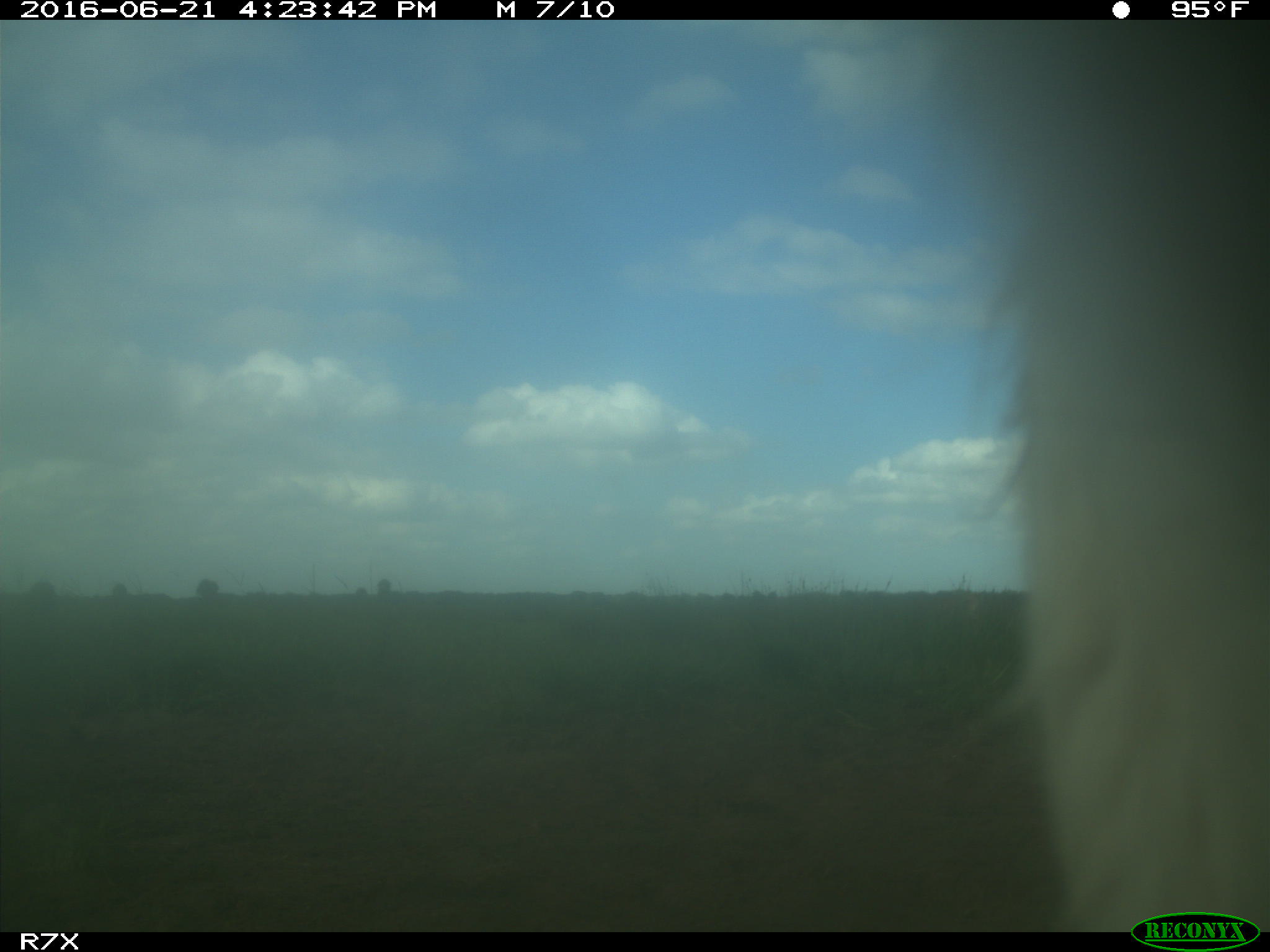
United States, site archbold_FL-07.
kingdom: Animalia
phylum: Chordata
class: Mammalia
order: Artiodactyla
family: Bovidae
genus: Bos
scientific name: Bos taurus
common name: domestic cow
Bos taurus (domestic cow).